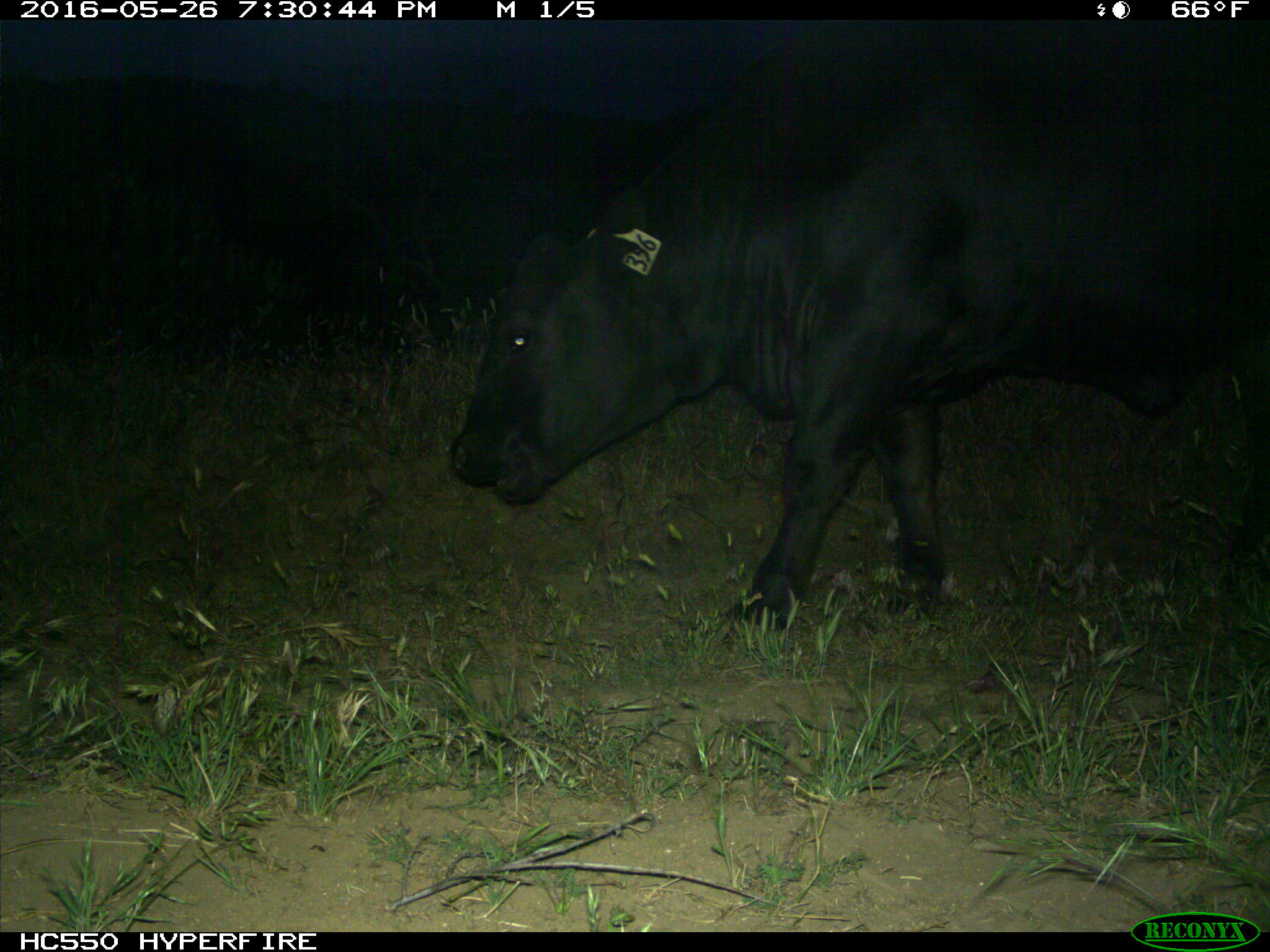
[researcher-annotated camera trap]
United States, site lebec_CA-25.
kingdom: Animalia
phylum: Chordata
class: Mammalia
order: Artiodactyla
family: Bovidae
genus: Bos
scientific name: Bos taurus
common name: domestic cow